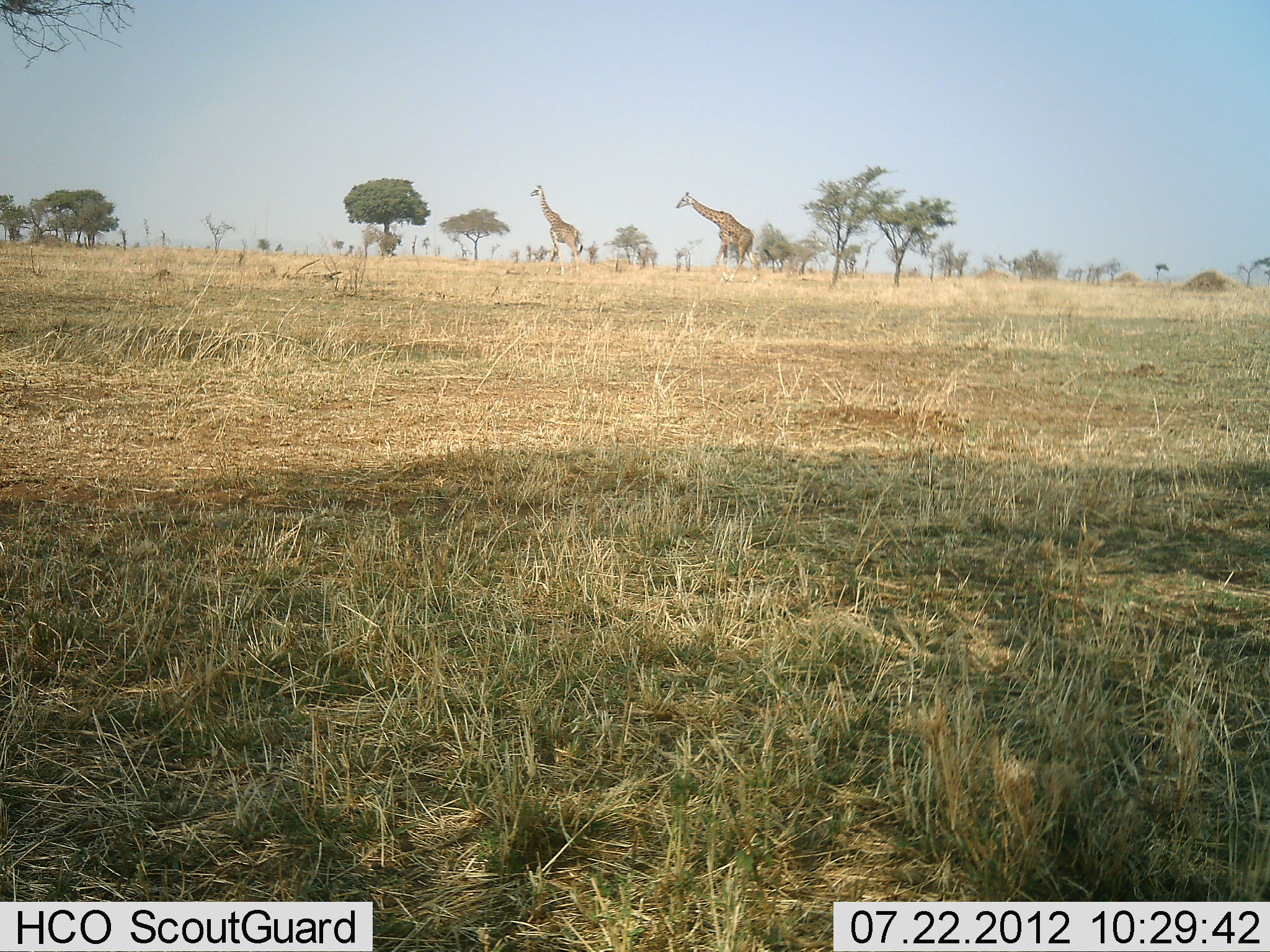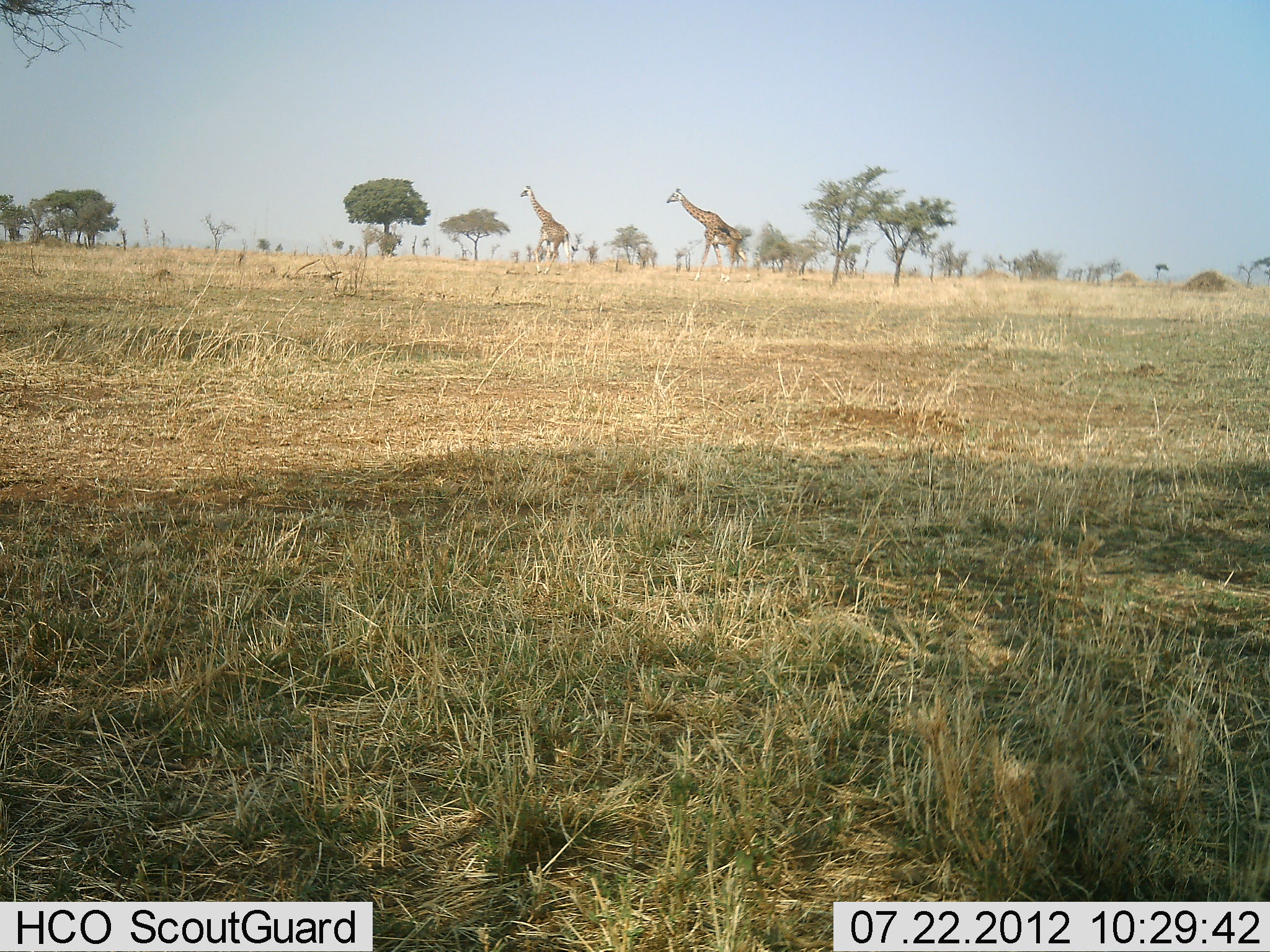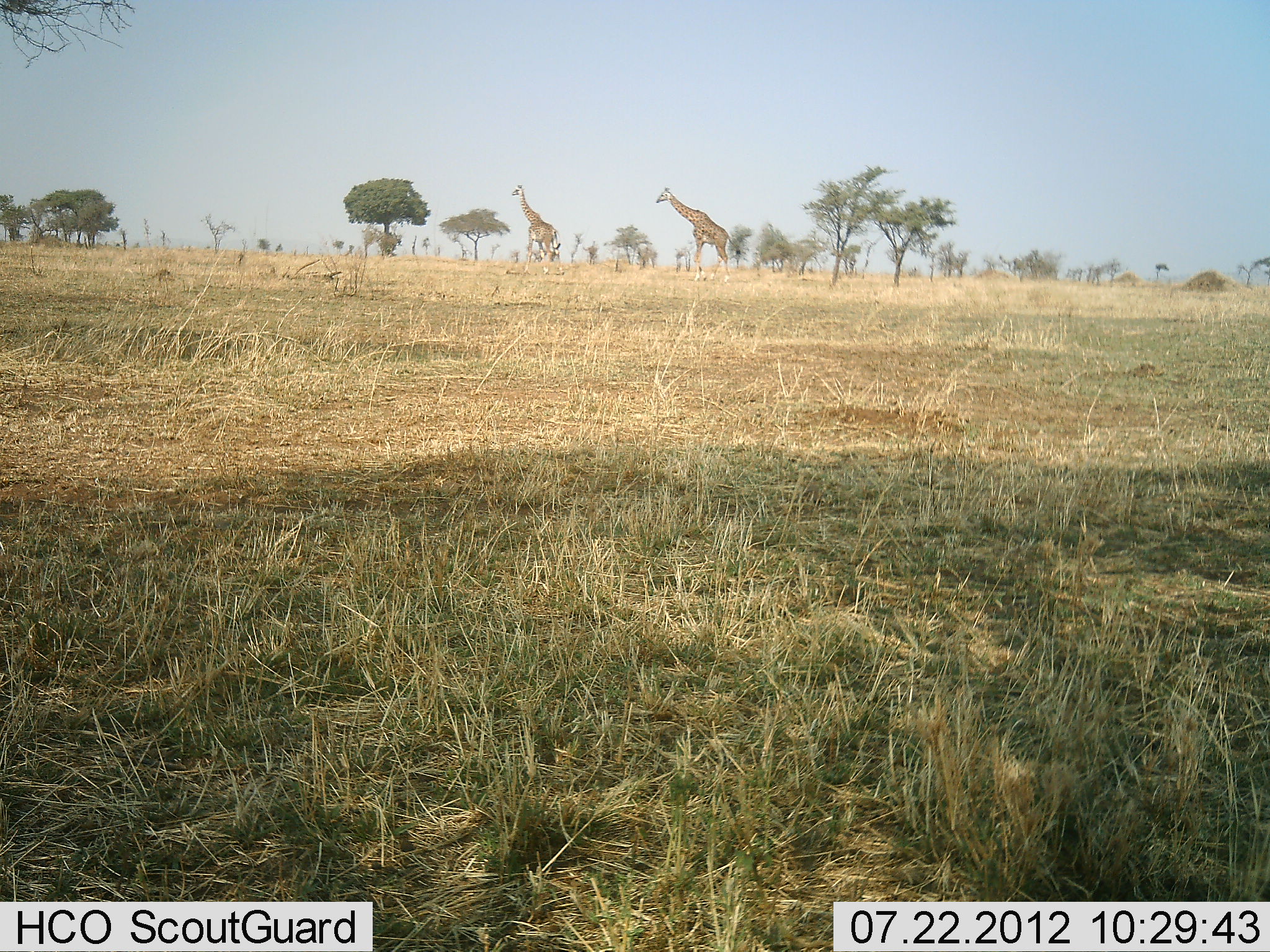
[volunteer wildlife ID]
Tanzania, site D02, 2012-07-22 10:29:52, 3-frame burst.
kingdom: Animalia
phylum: Chordata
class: Mammalia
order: Artiodactyla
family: Giraffidae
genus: Giraffa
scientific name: Giraffa camelopardalis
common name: giraffe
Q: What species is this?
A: Giraffe (Giraffa camelopardalis).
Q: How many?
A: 2.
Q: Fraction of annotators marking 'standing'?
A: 0%.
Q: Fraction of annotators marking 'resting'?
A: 0%.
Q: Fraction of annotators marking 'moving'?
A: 100%.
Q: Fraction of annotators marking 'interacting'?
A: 0%.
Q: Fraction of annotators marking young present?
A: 0%.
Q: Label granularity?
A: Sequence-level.